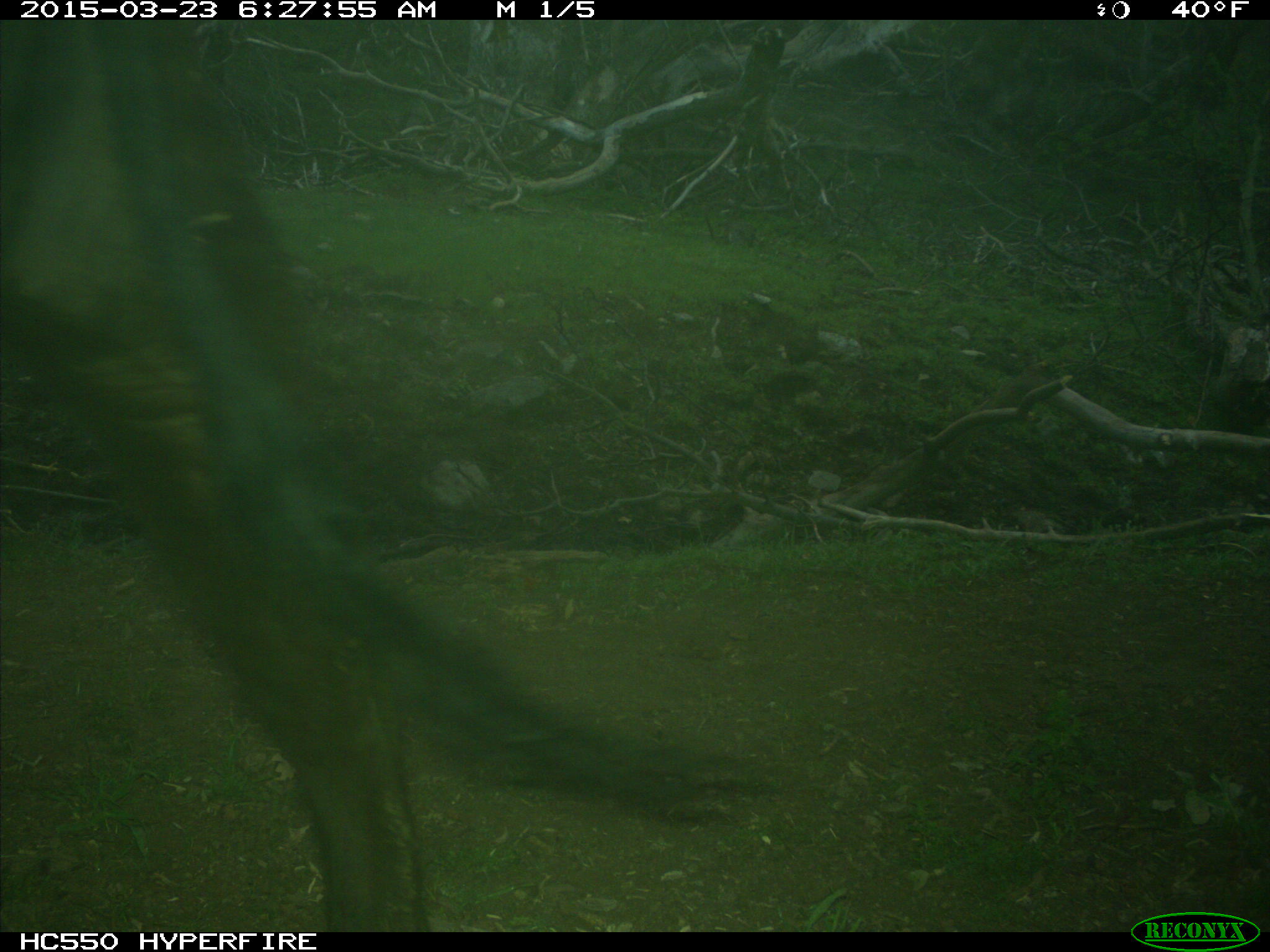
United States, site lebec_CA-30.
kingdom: Animalia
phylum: Chordata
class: Mammalia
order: Artiodactyla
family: Bovidae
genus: Bos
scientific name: Bos taurus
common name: domestic cow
Bos taurus (domestic cow).